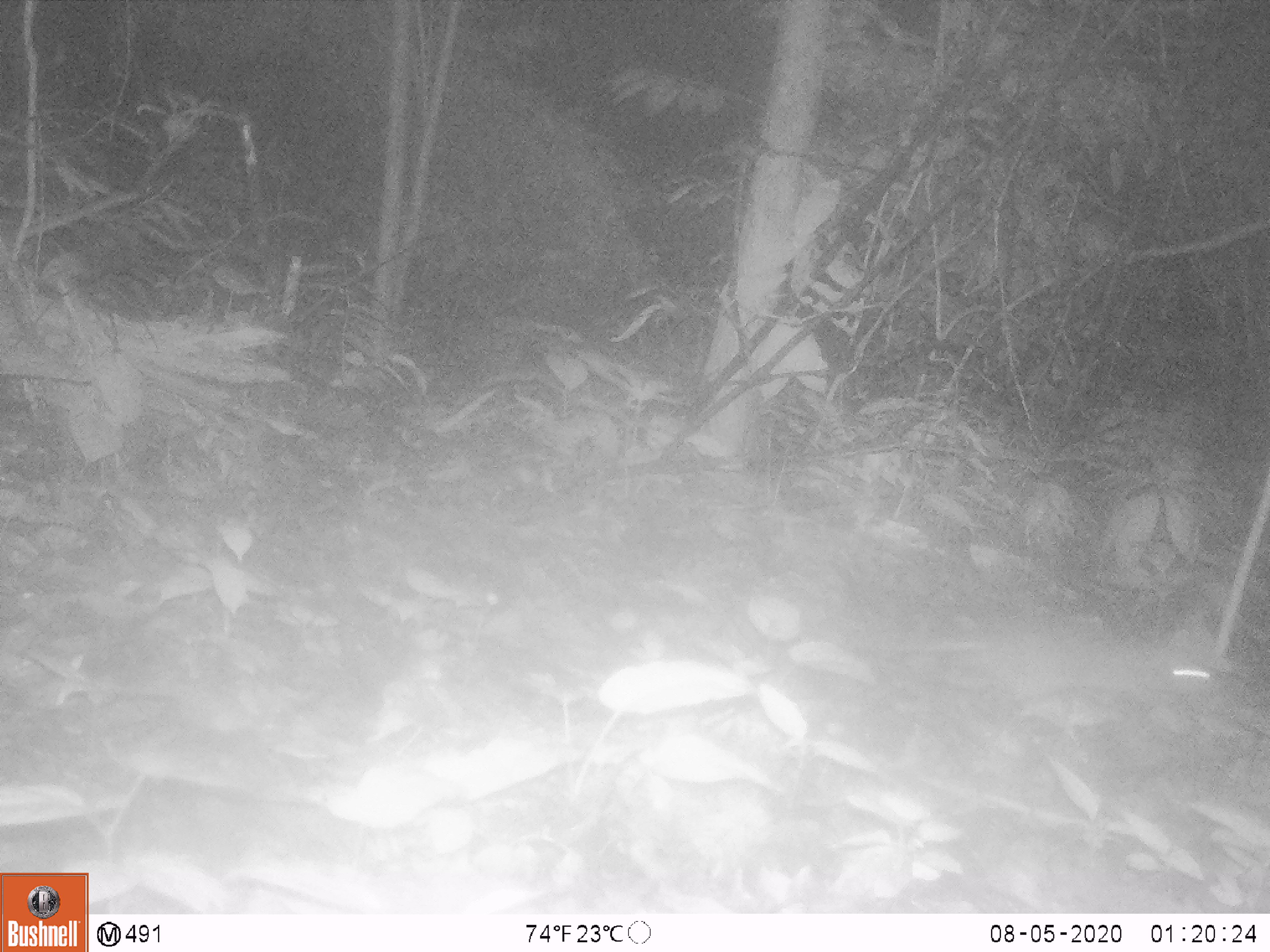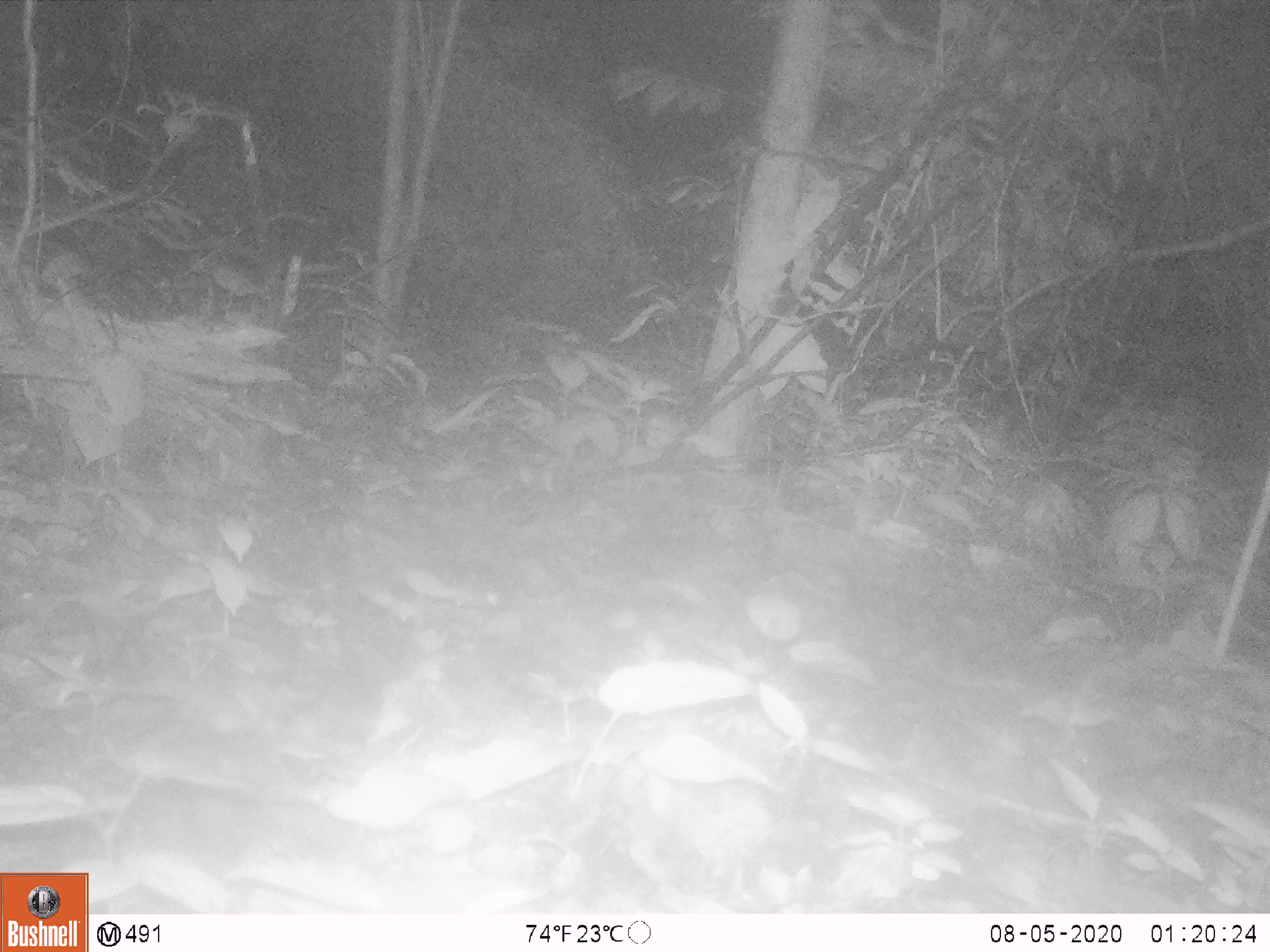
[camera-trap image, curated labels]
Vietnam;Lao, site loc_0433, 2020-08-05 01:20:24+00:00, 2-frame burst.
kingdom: Animalia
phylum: Chordata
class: Mammalia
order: Rodentia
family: Muridae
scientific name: Muridae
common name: old-world mice and rats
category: unidentified murid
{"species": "unidentified murid (old-world mice and rats) (Muridae)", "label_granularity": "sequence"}